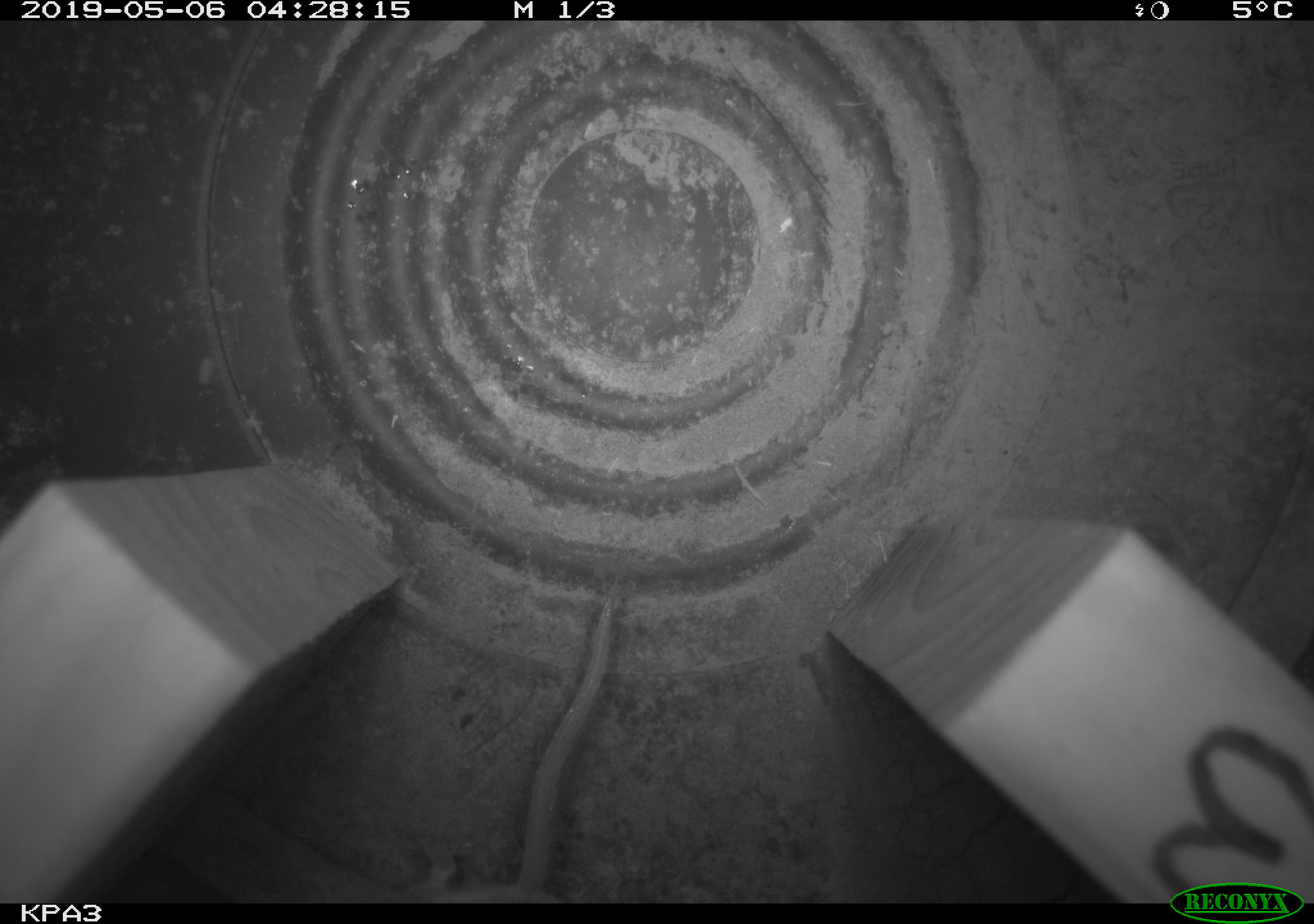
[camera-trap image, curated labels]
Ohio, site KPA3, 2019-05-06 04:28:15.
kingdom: Animalia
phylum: Chordata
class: Mammalia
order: Rodentia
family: Cricetidae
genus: Peromyscus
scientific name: Peromyscus leucopus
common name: white-footed mouse